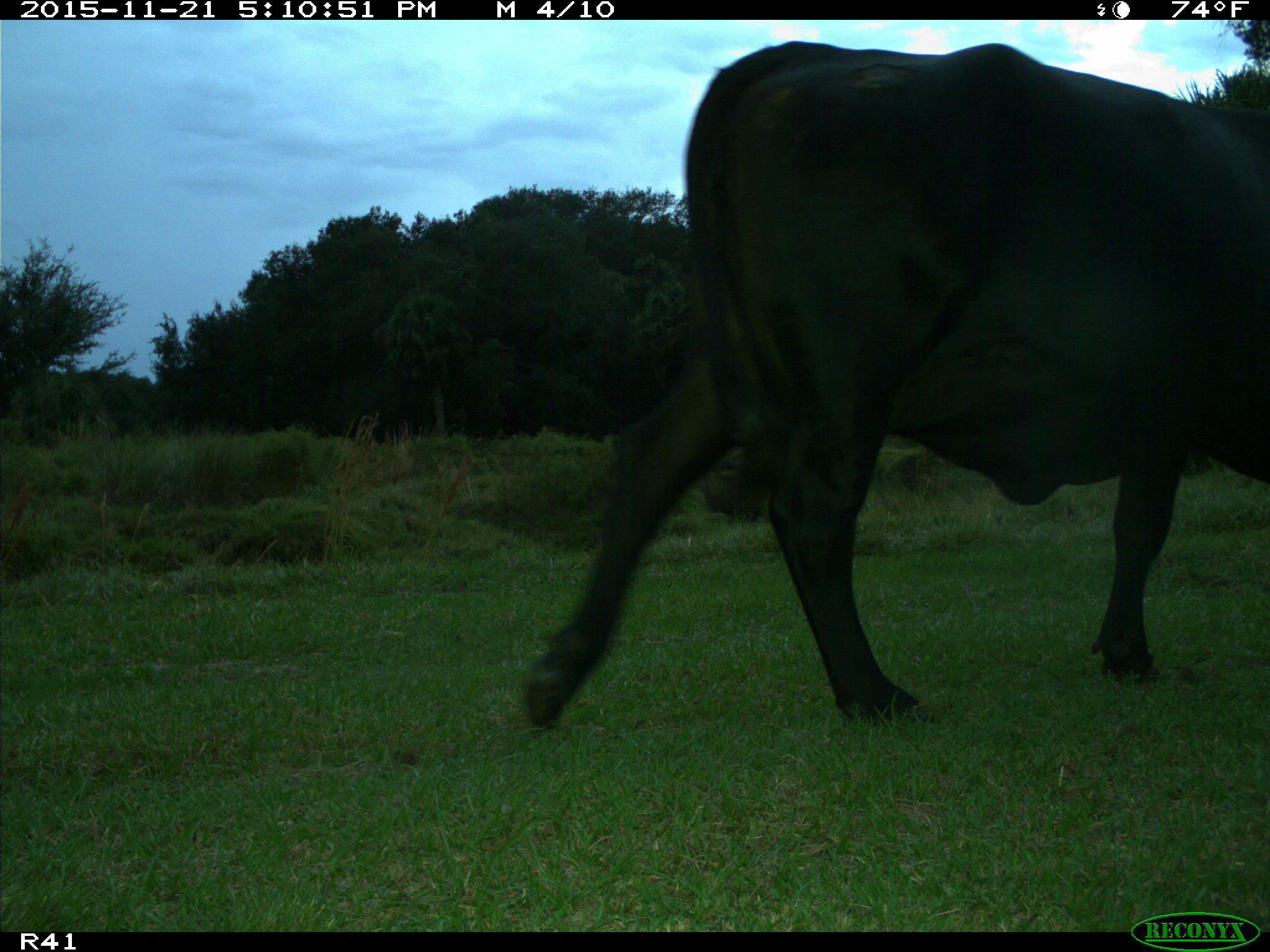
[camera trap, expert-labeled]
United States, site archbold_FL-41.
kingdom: Animalia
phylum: Chordata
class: Mammalia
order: Artiodactyla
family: Bovidae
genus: Bos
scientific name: Bos taurus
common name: domestic cow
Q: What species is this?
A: Bos taurus (domestic cow).